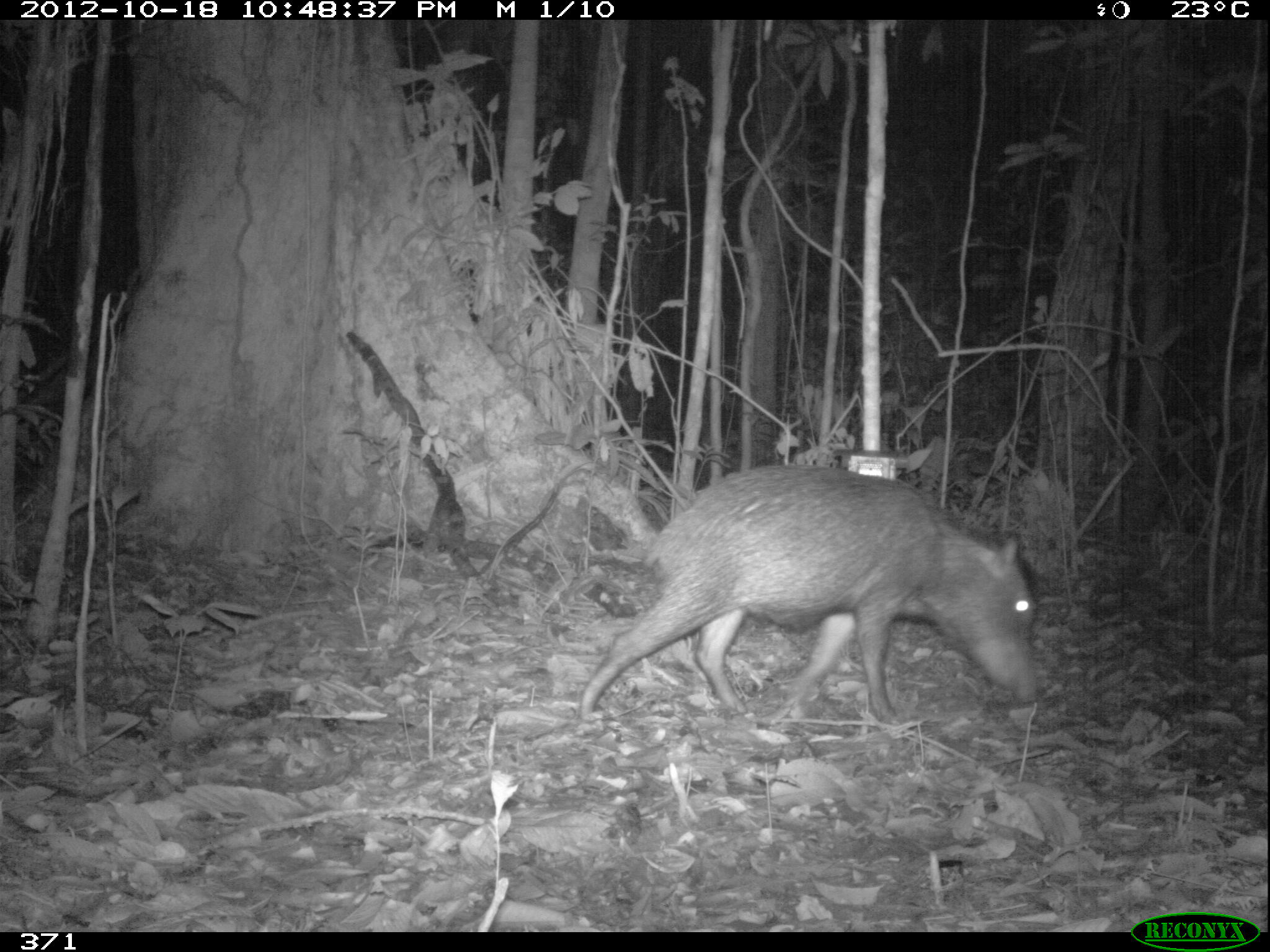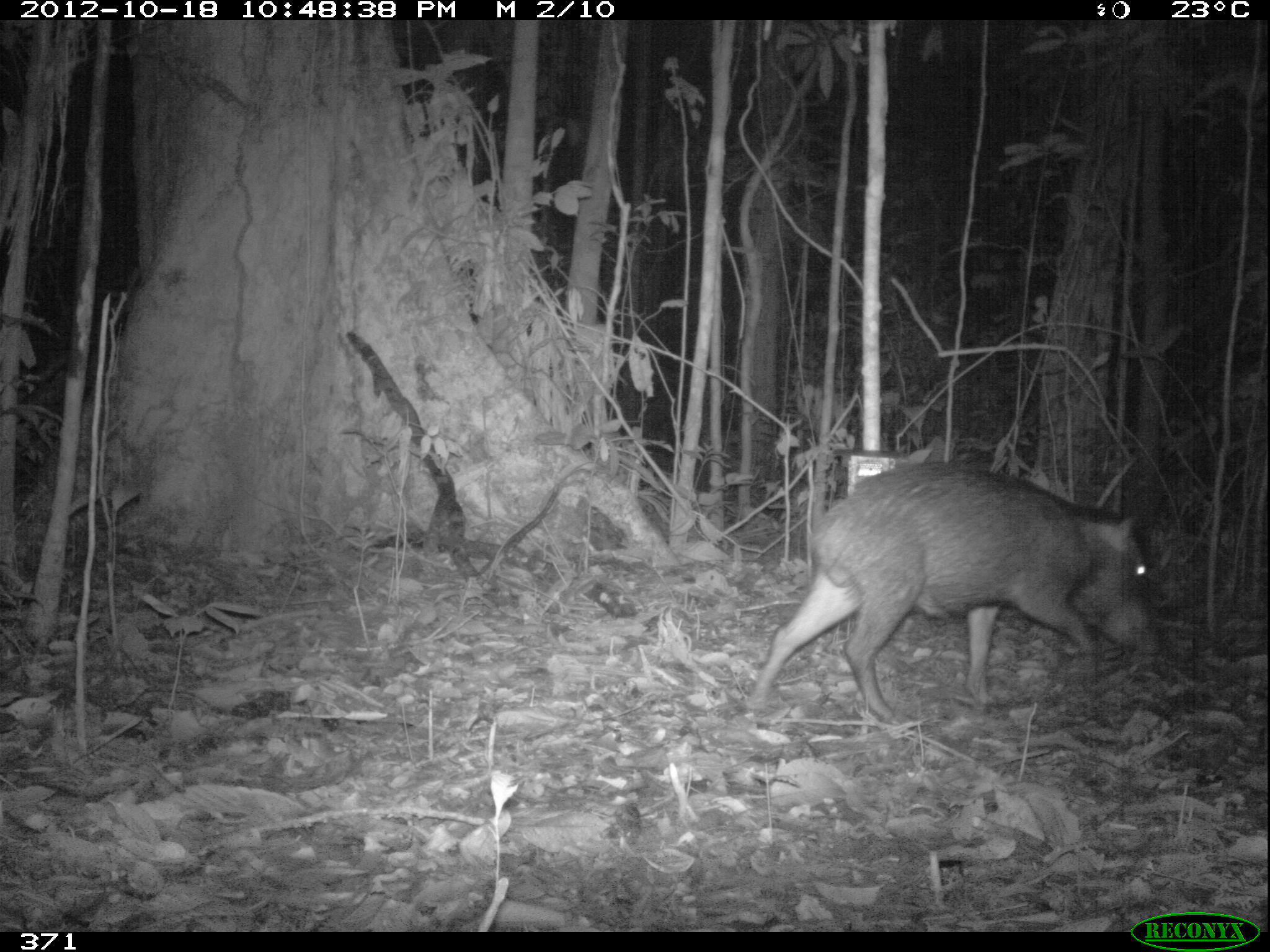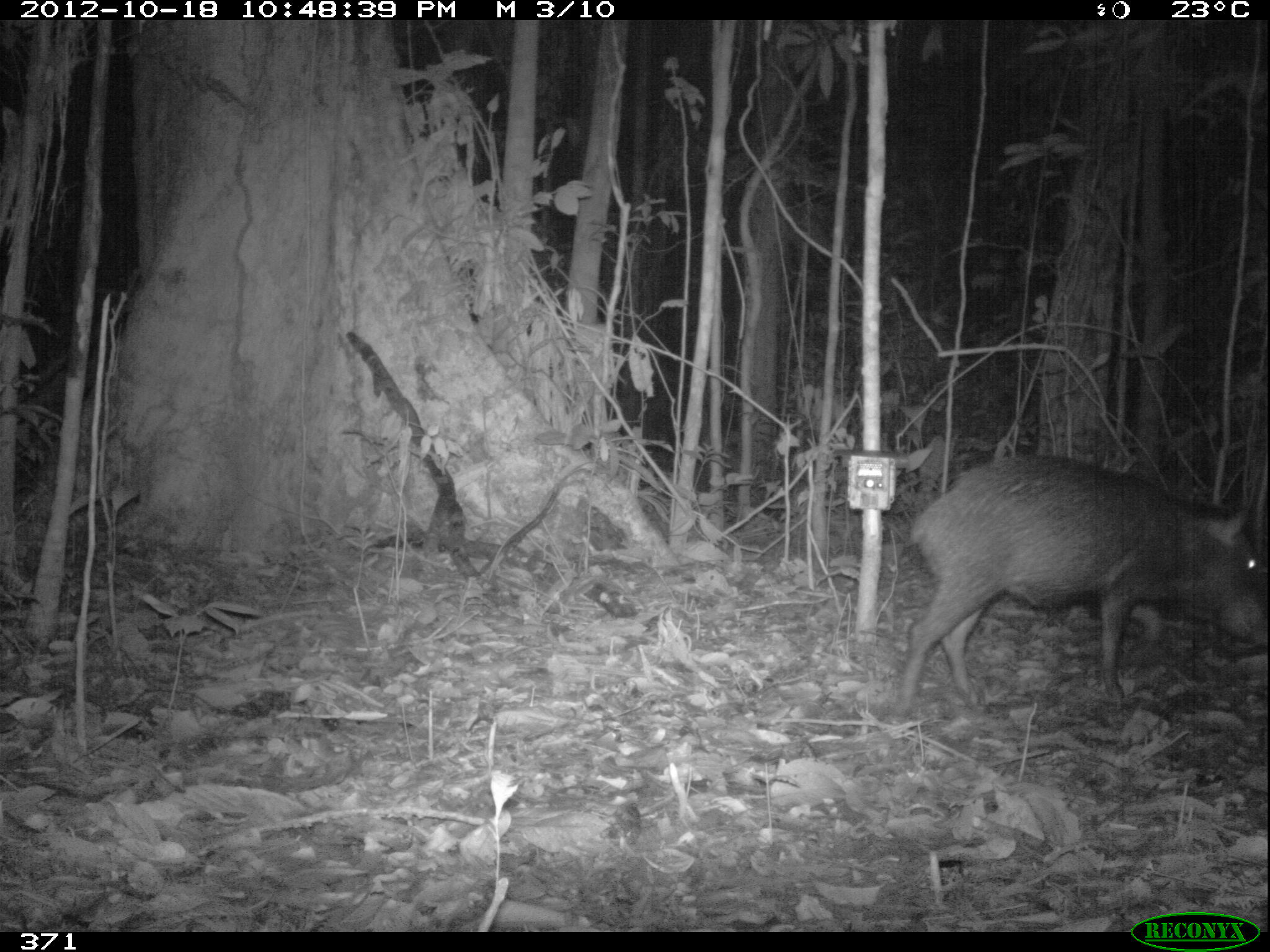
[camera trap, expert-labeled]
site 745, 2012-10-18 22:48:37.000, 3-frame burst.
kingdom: Animalia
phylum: Chordata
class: Mammalia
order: Artiodactyla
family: Tayassuidae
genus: Tayassu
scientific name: Tayassu pecari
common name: white-lipped peccary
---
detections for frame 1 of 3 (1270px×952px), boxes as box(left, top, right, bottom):
tayassu pecari: box(573, 462, 1041, 725)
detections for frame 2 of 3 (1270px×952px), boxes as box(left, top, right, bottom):
tayassu pecari: box(746, 457, 1158, 726)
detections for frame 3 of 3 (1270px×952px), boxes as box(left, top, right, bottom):
tayassu pecari: box(897, 452, 1270, 710)